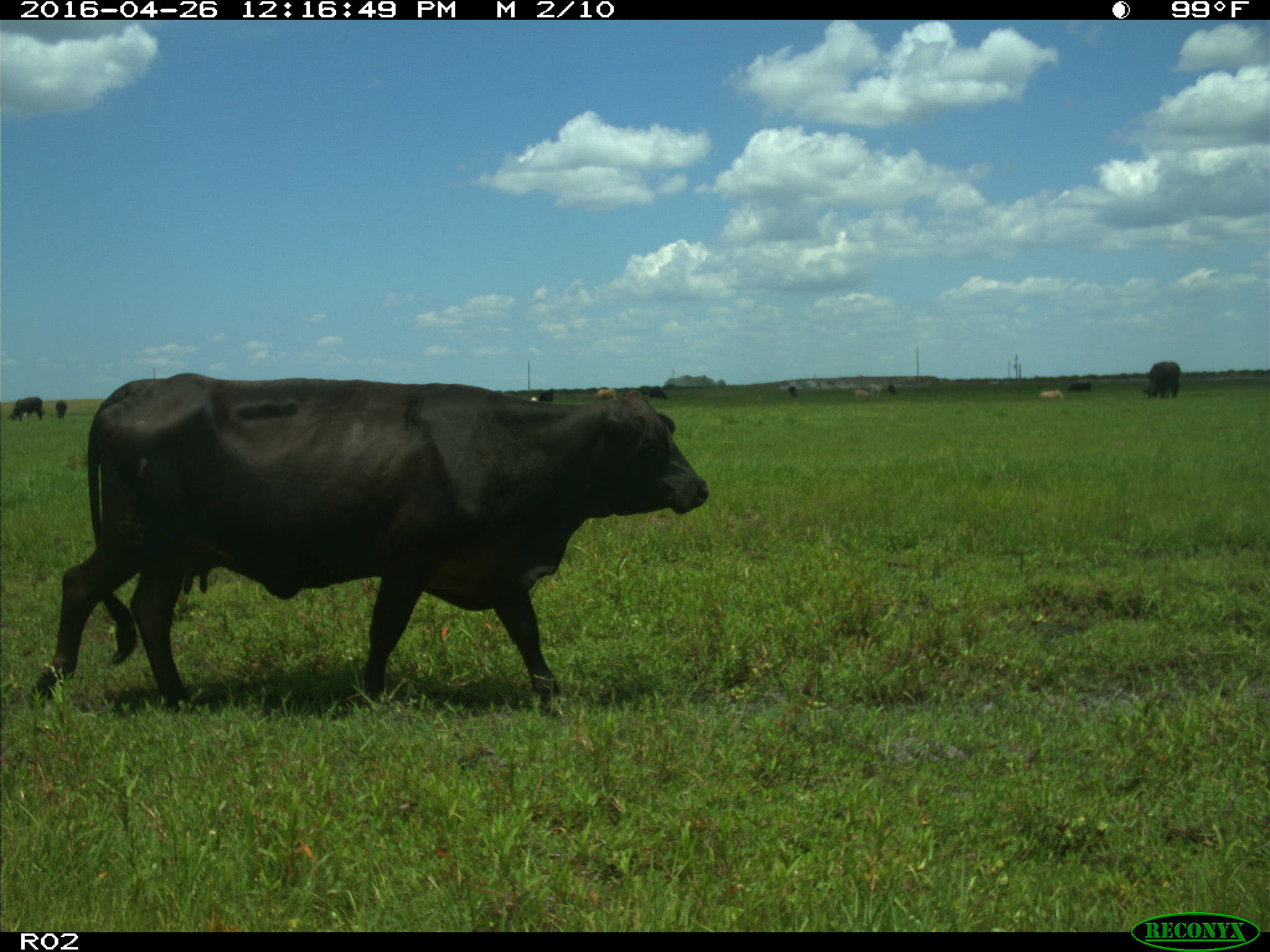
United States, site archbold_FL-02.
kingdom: Animalia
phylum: Chordata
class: Mammalia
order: Artiodactyla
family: Bovidae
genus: Bos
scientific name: Bos taurus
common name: domestic cow